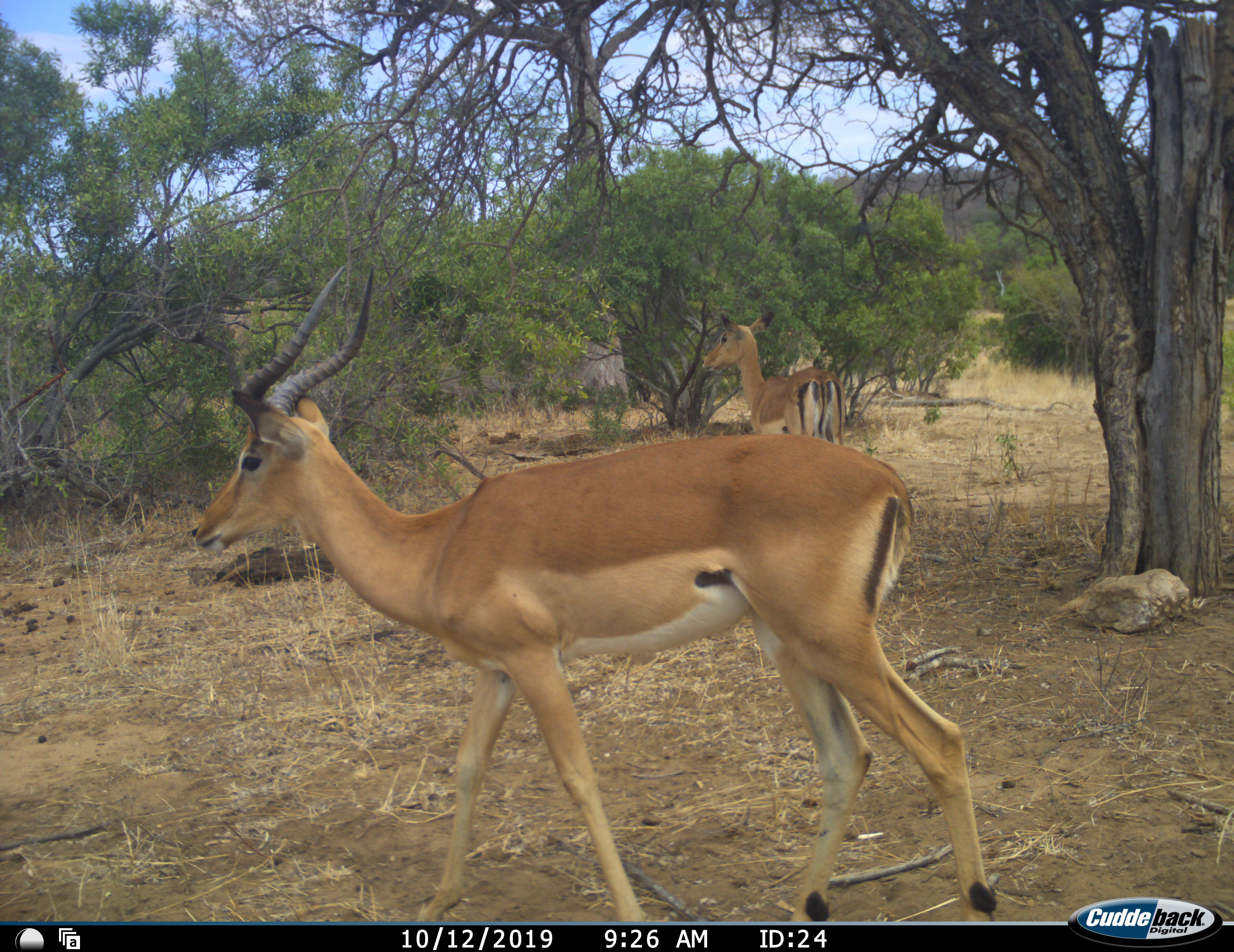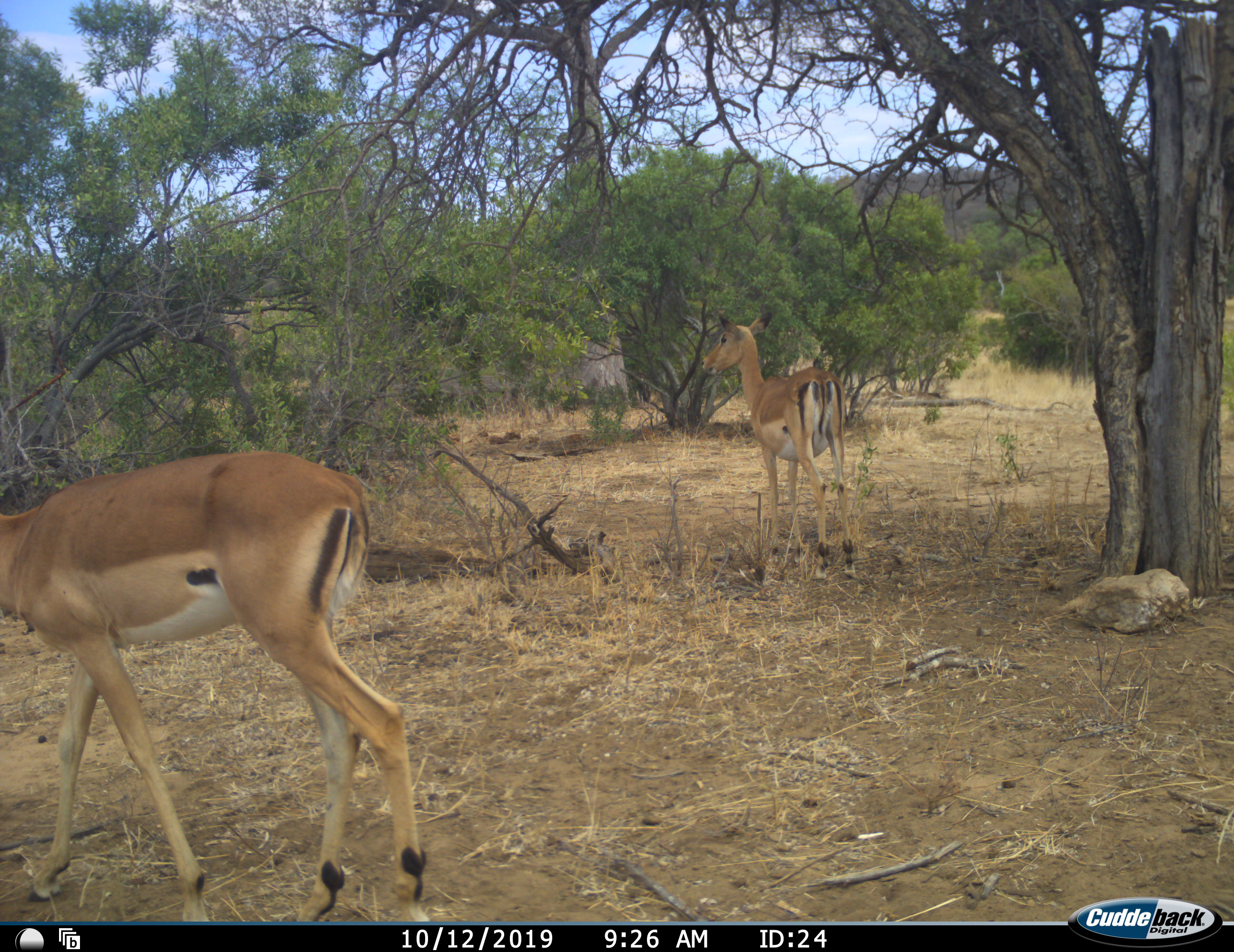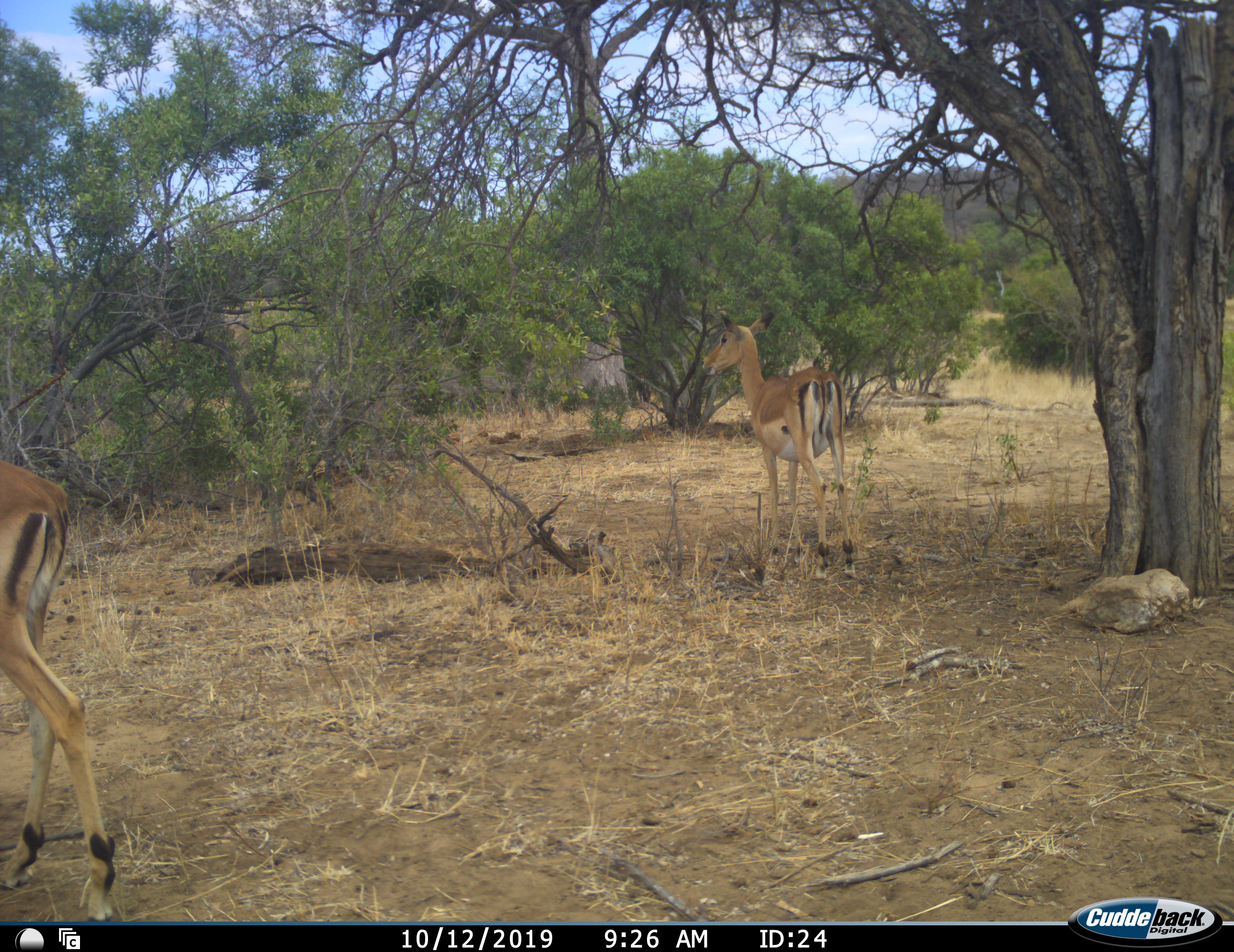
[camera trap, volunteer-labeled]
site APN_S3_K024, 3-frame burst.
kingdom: Animalia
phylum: Chordata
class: Mammalia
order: Artiodactyla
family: Bovidae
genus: Aepyceros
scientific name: Aepyceros melampus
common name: impala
Impala (Aepyceros melampus), count 2. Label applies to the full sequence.